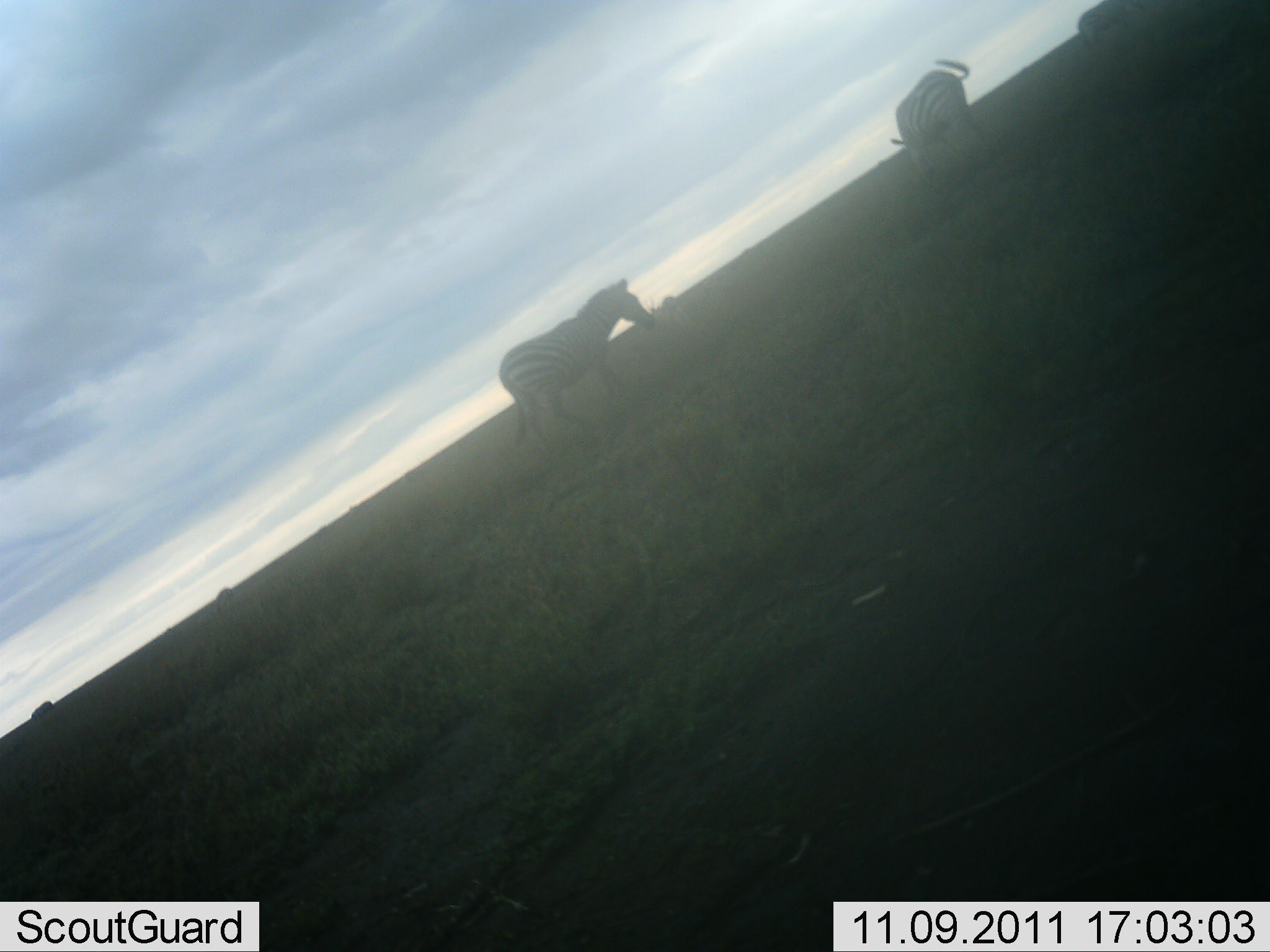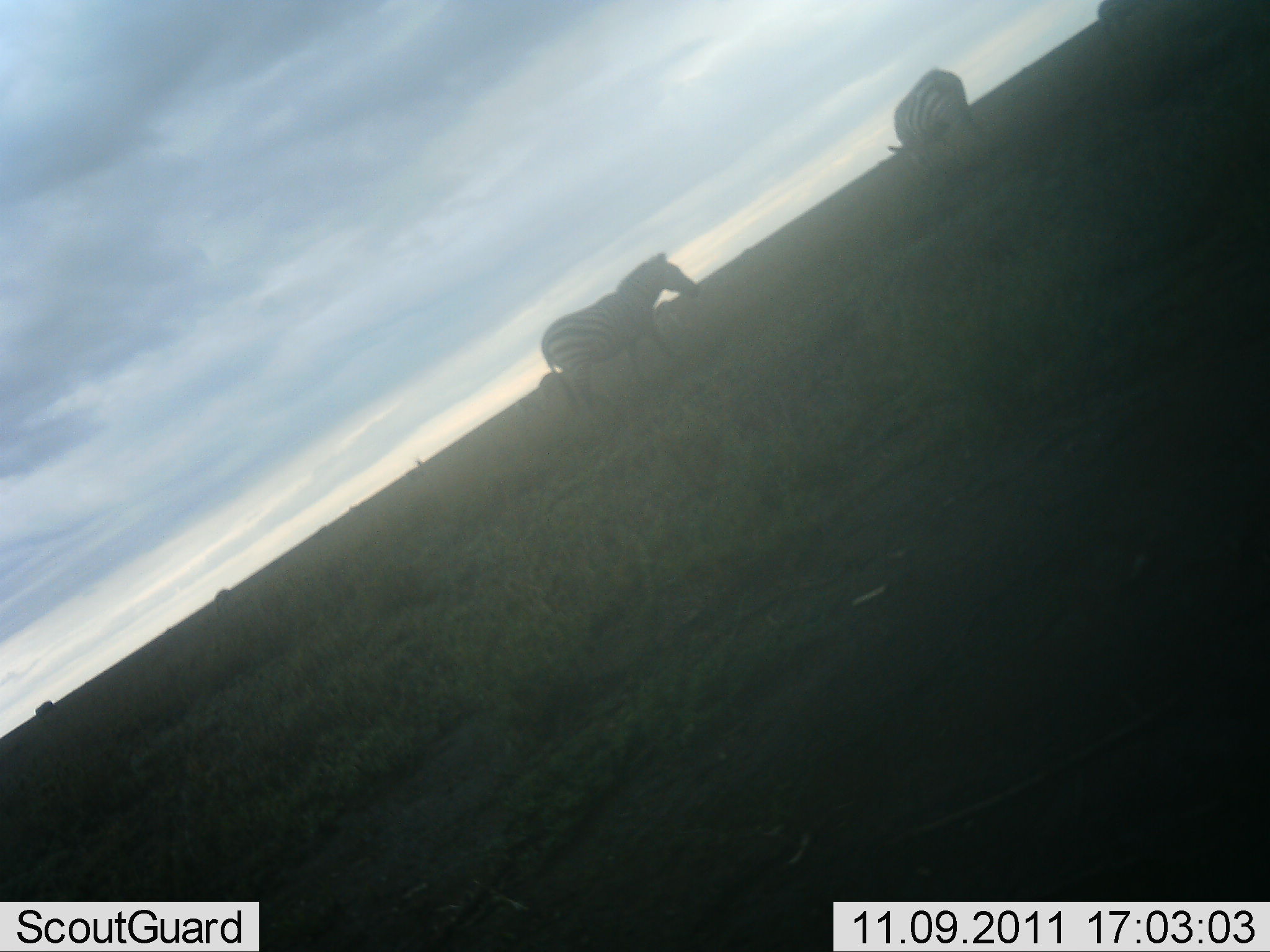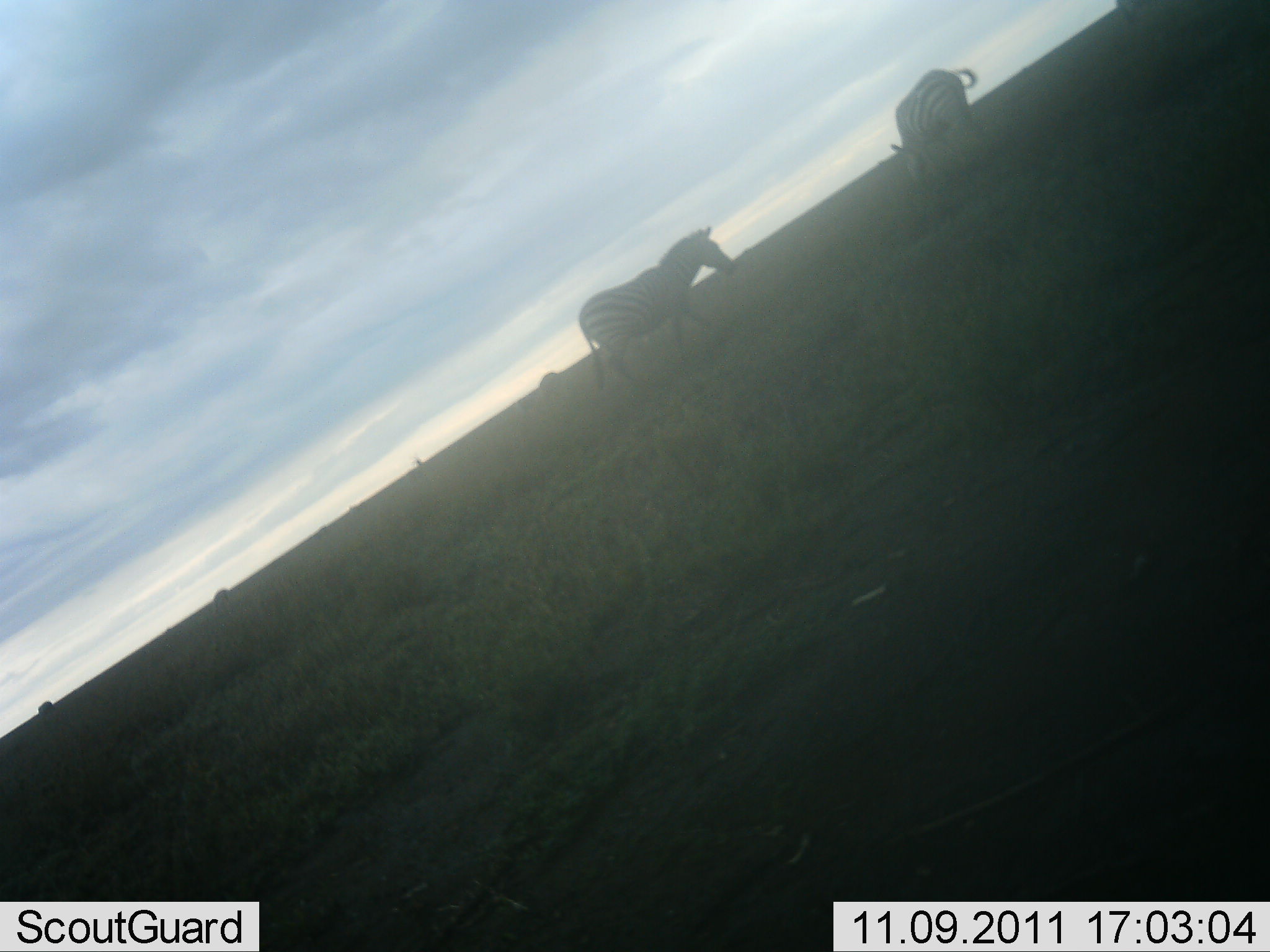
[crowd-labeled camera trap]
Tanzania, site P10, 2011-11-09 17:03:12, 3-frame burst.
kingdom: Animalia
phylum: Chordata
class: Mammalia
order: Perissodactyla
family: Equidae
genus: Equus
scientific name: Equus quagga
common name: plains zebra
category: zebra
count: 3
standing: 38%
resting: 0%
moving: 81%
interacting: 0%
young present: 0%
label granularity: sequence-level